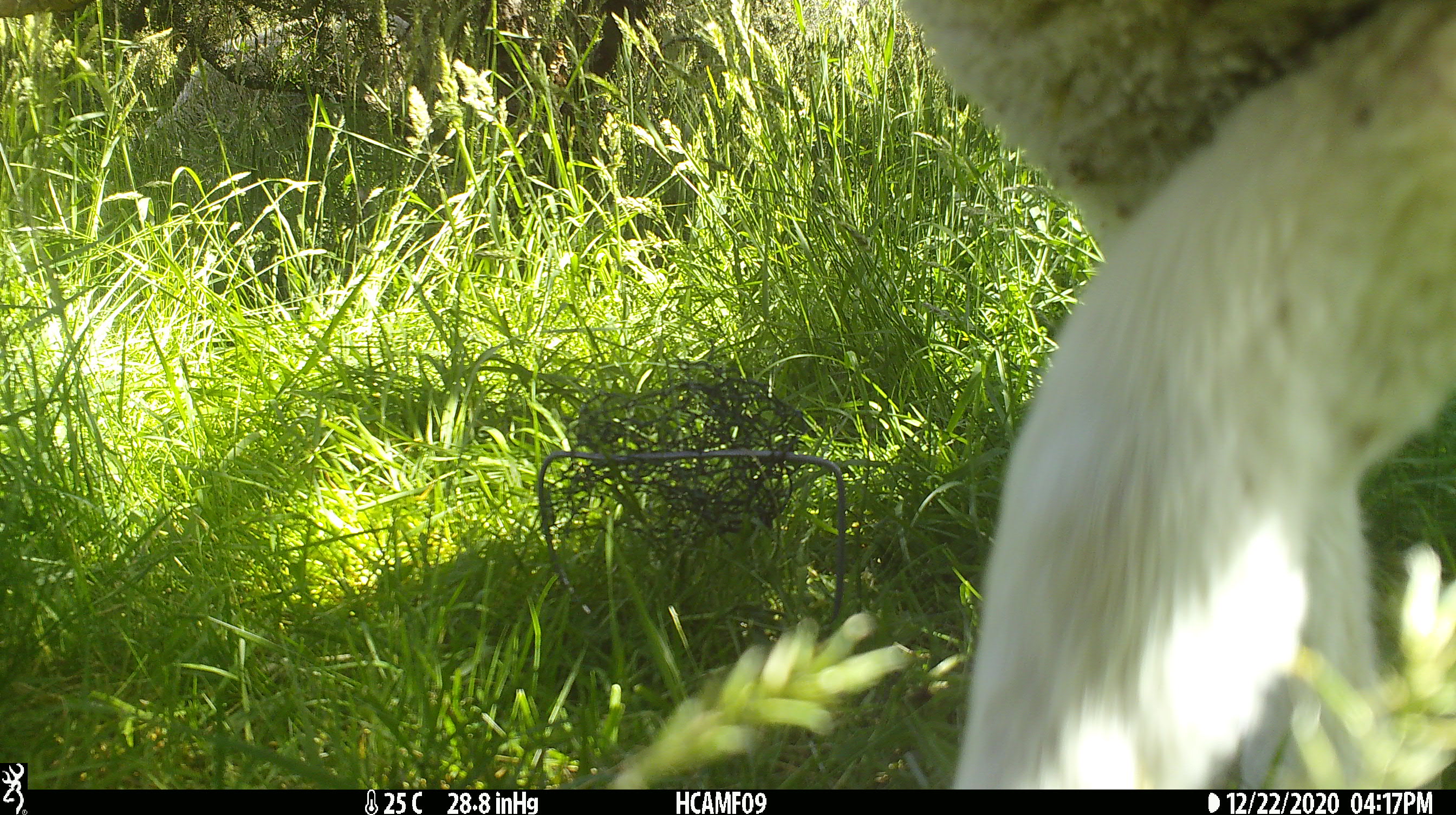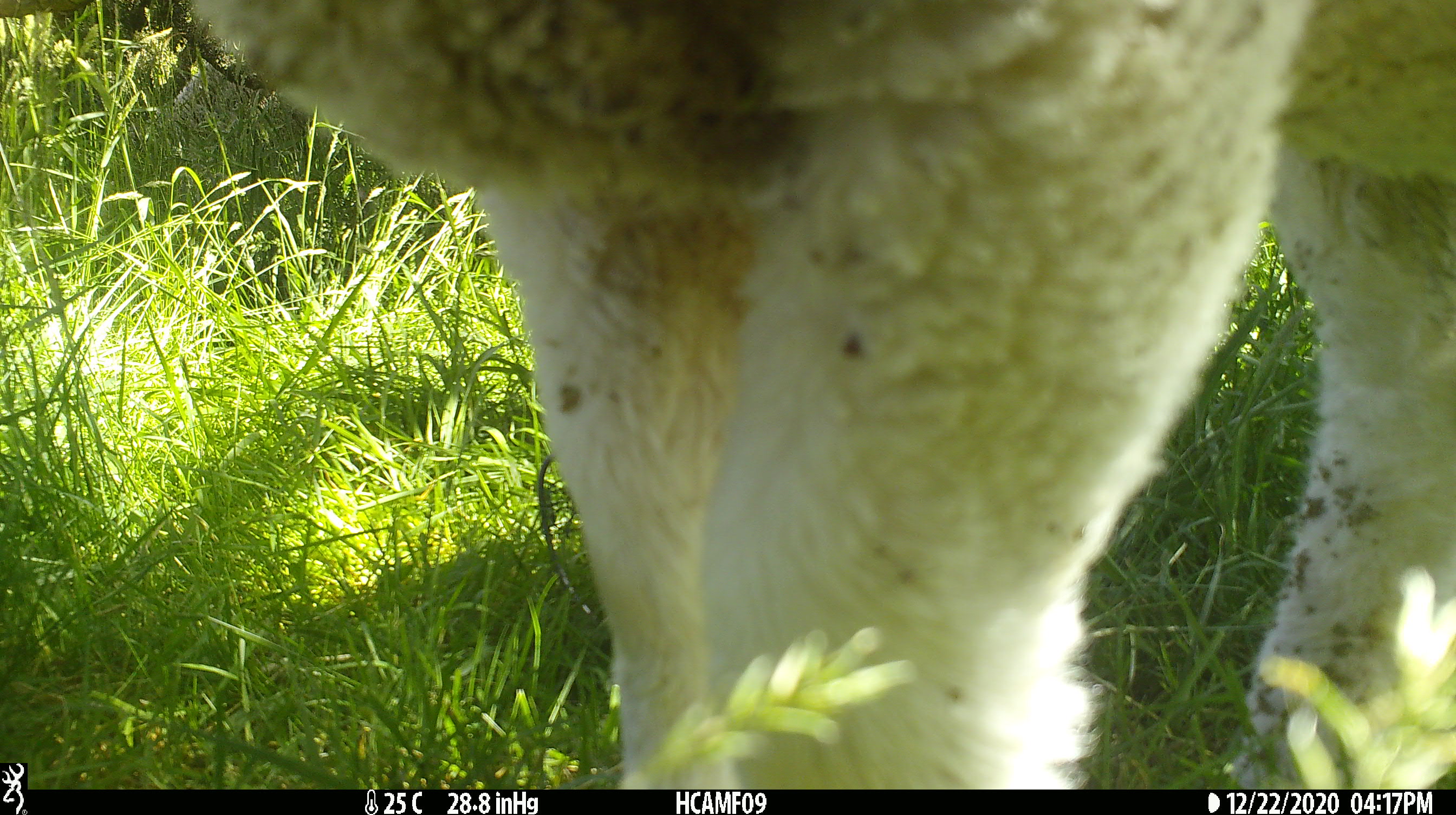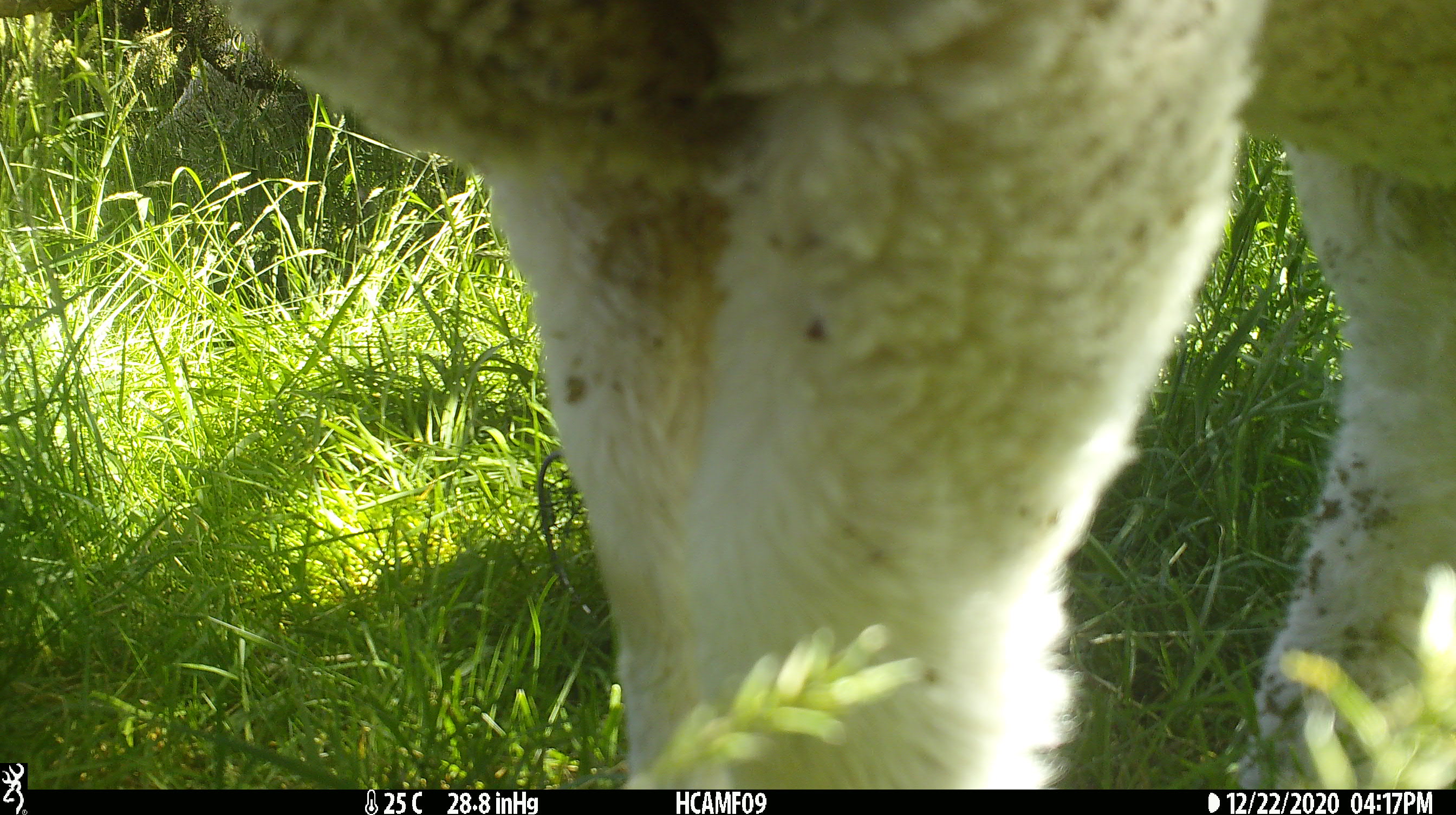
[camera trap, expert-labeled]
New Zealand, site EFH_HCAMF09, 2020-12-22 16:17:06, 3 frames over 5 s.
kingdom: Animalia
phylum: Chordata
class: Mammalia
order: Artiodactyla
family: Bovidae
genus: Ovis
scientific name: Ovis aries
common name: domestic sheep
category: sheep